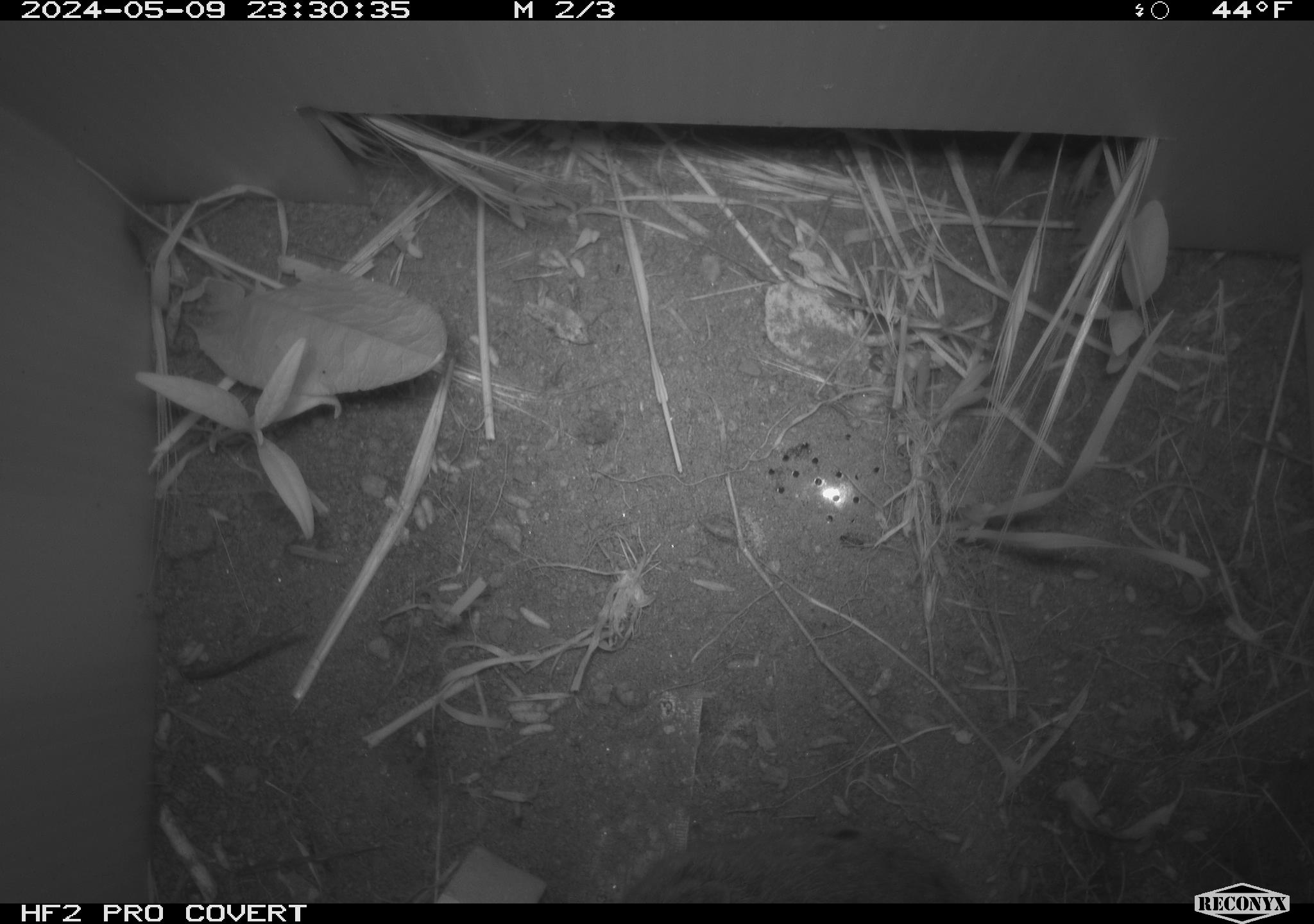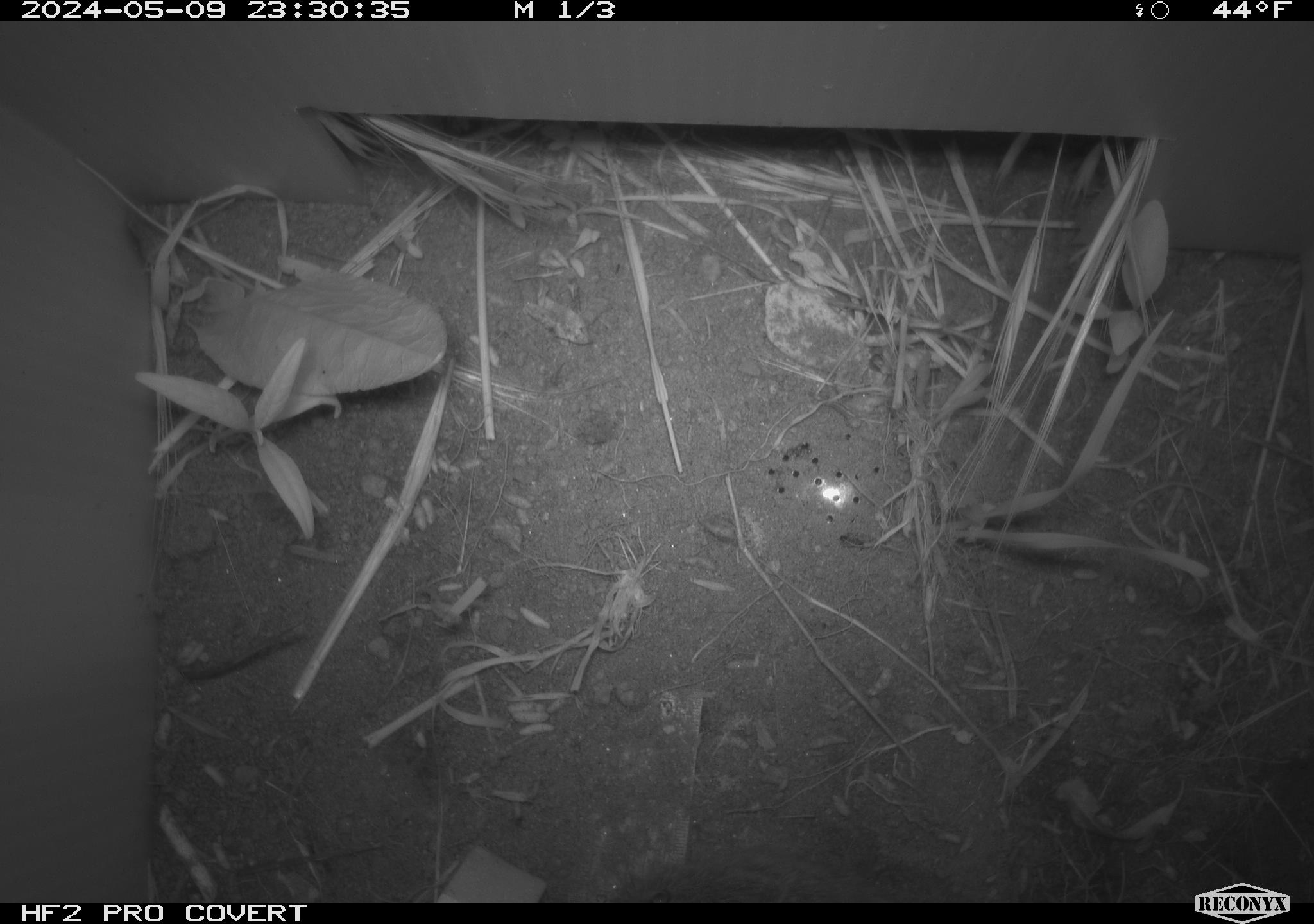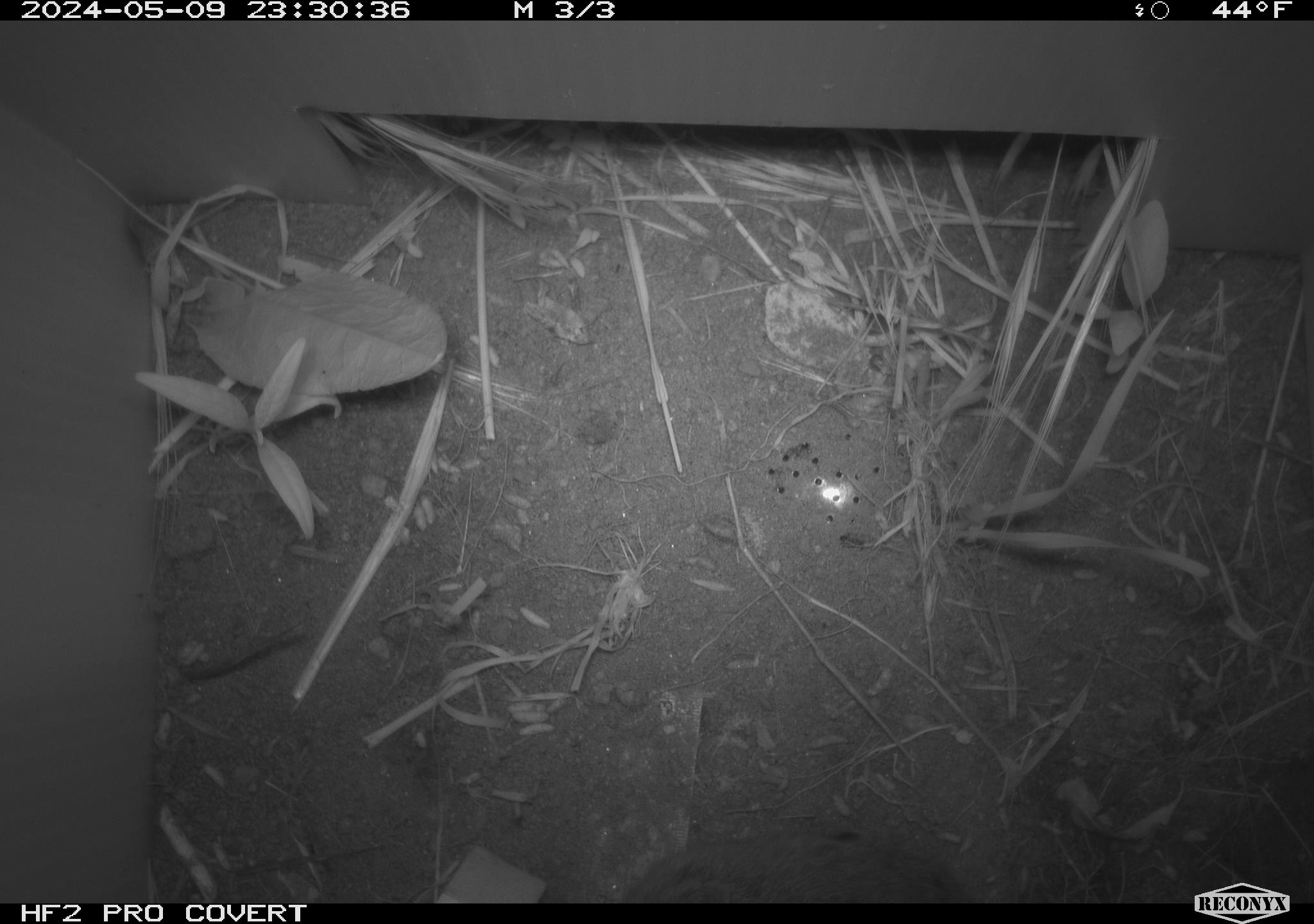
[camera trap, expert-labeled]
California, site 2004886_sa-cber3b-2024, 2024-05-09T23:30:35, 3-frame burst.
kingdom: Animalia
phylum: Chordata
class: Mammalia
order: Rodentia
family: Cricetidae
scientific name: Arvicolinae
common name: voles, lemmings, and muskrats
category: arvicolinae subfamily